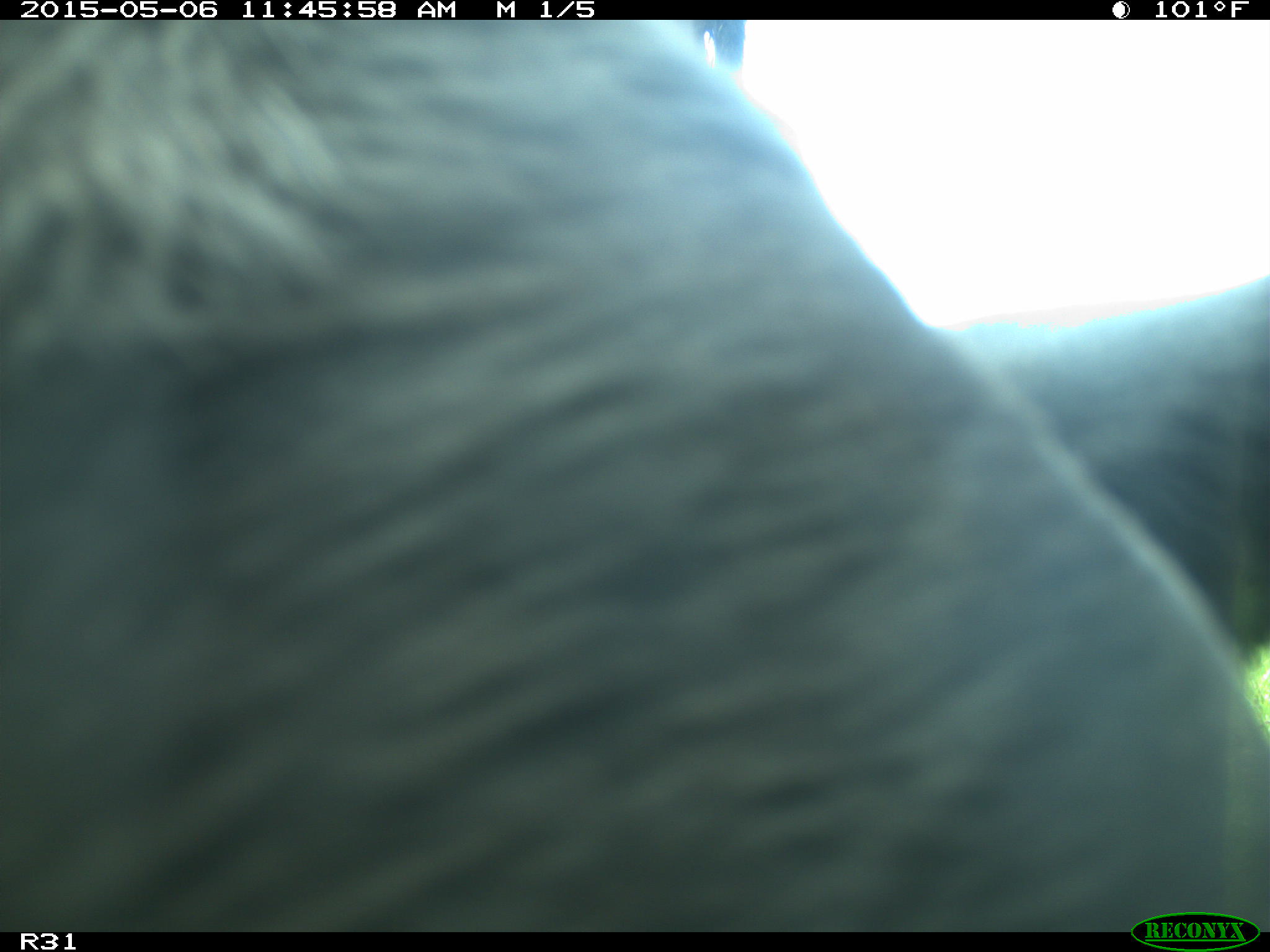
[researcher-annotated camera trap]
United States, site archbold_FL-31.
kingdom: Animalia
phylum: Chordata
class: Mammalia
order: Artiodactyla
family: Bovidae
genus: Bos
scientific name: Bos taurus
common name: domestic cow